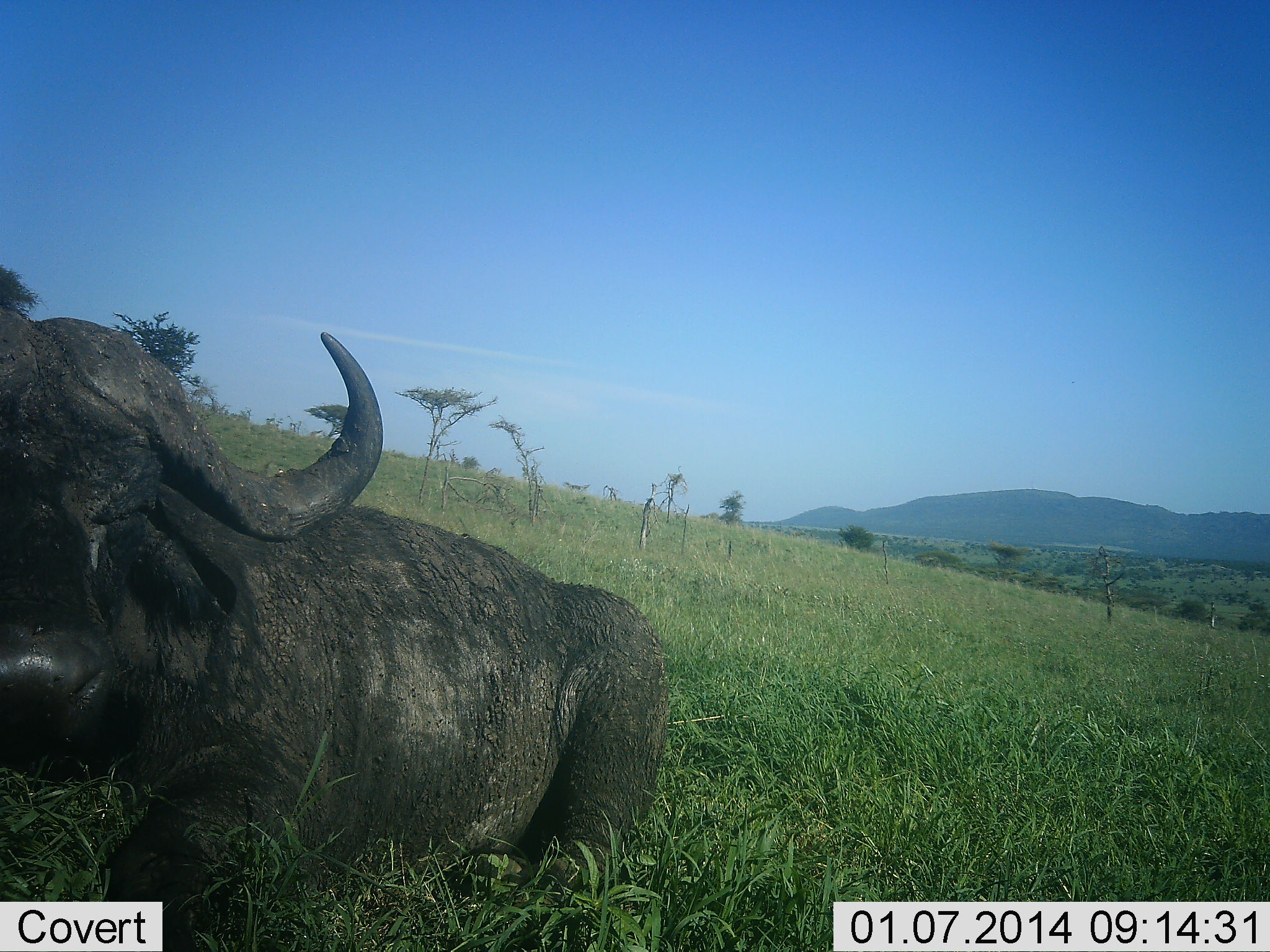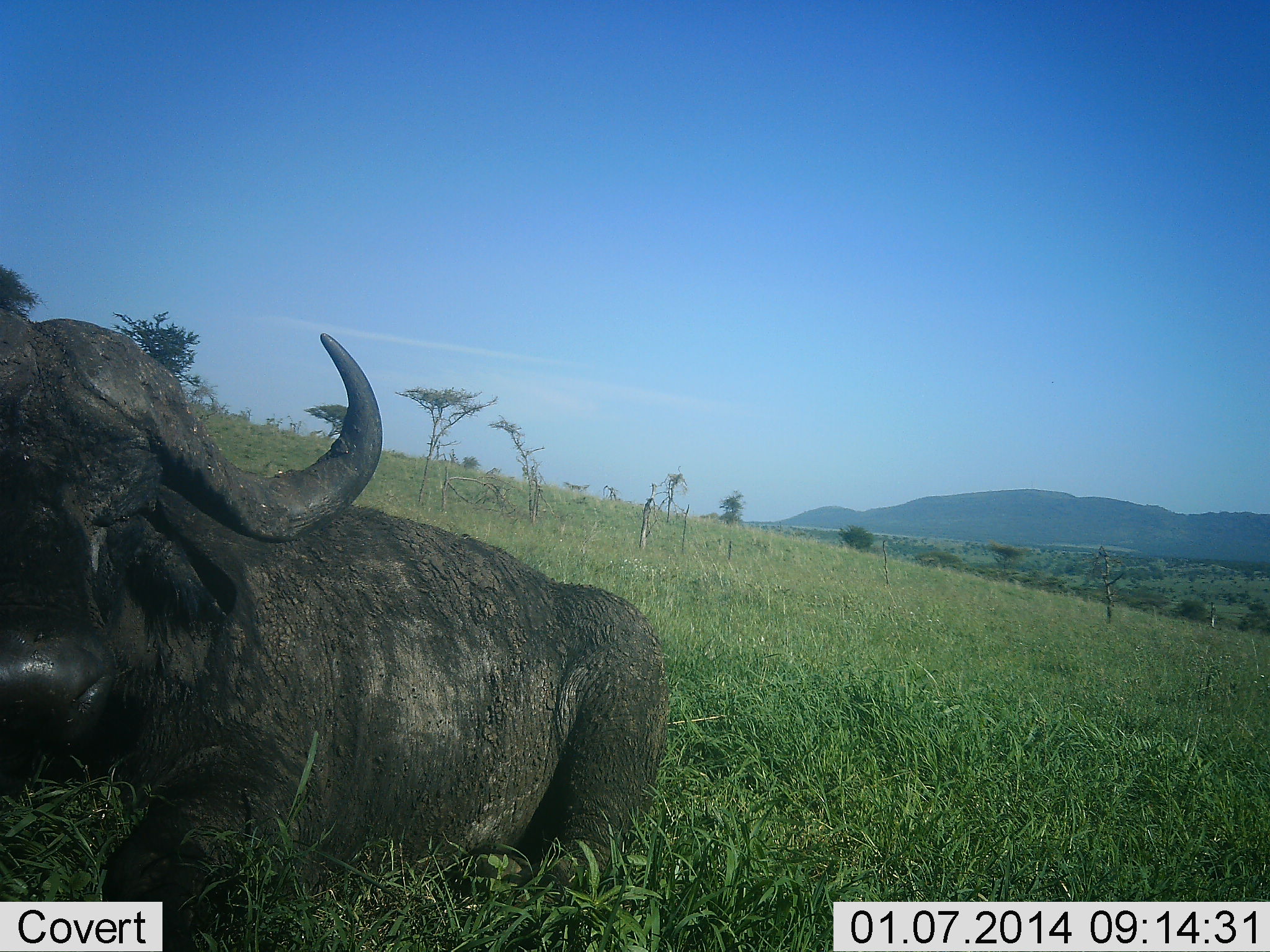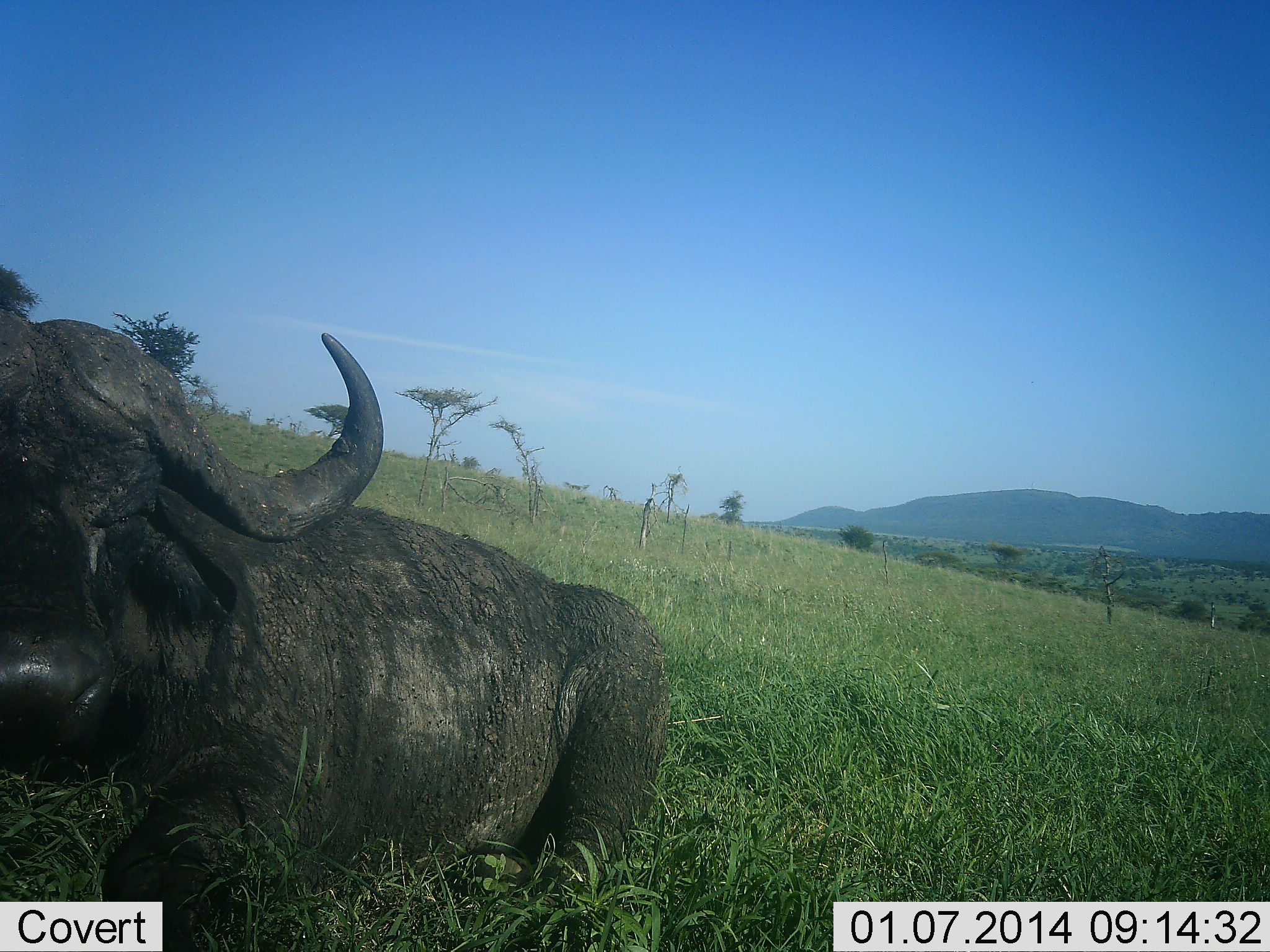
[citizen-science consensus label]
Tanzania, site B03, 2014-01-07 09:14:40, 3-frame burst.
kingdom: Animalia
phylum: Chordata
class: Mammalia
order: Artiodactyla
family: Bovidae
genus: Syncerus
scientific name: Syncerus caffer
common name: cape buffalo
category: buffalo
Buffalo (cape buffalo) (Syncerus caffer), count 1. Behavior (volunteer vote fractions): standing 0%, resting 100%, moving 0%, interacting 0%. Young present (vote fraction): 0%. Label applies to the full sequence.